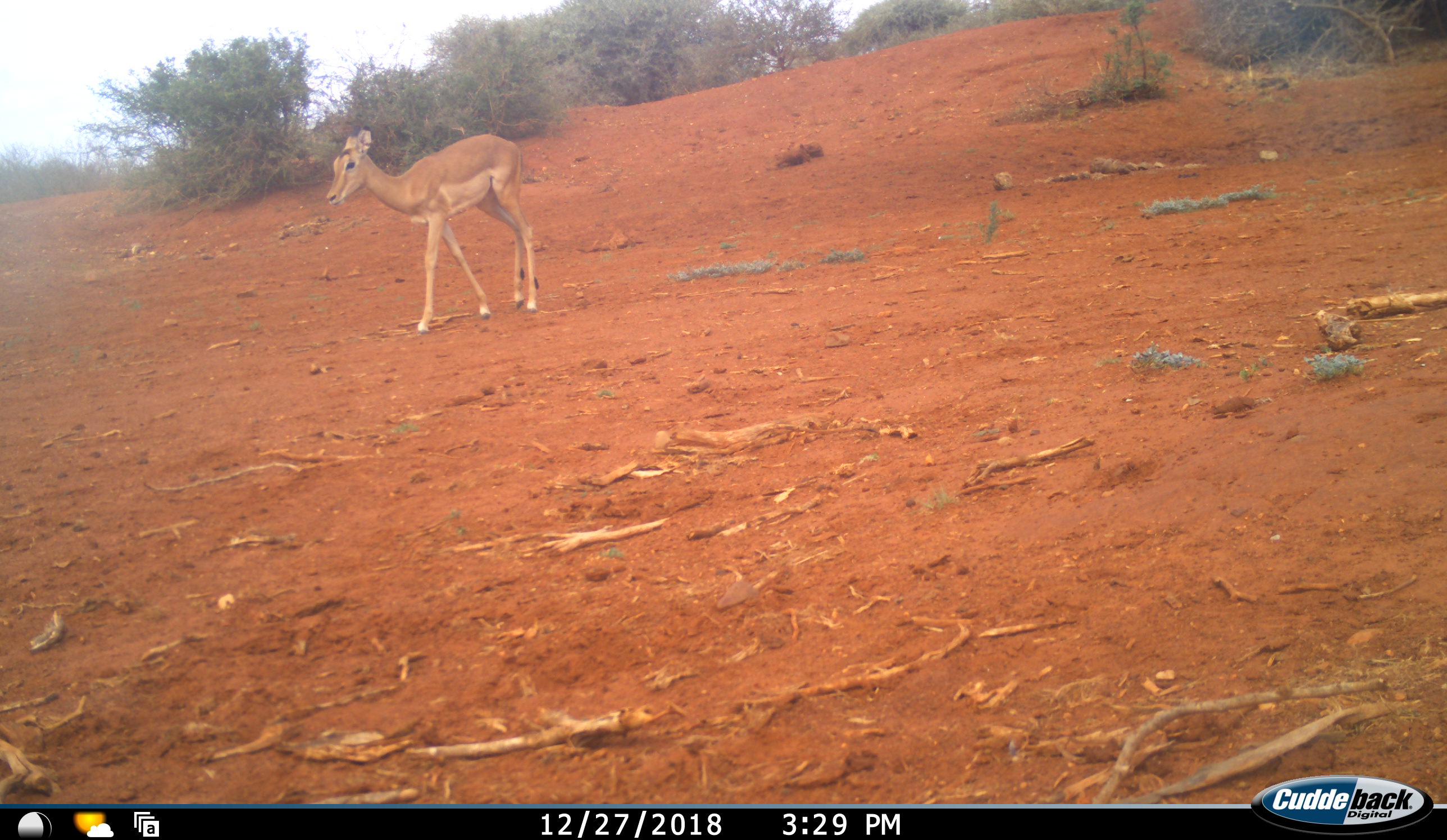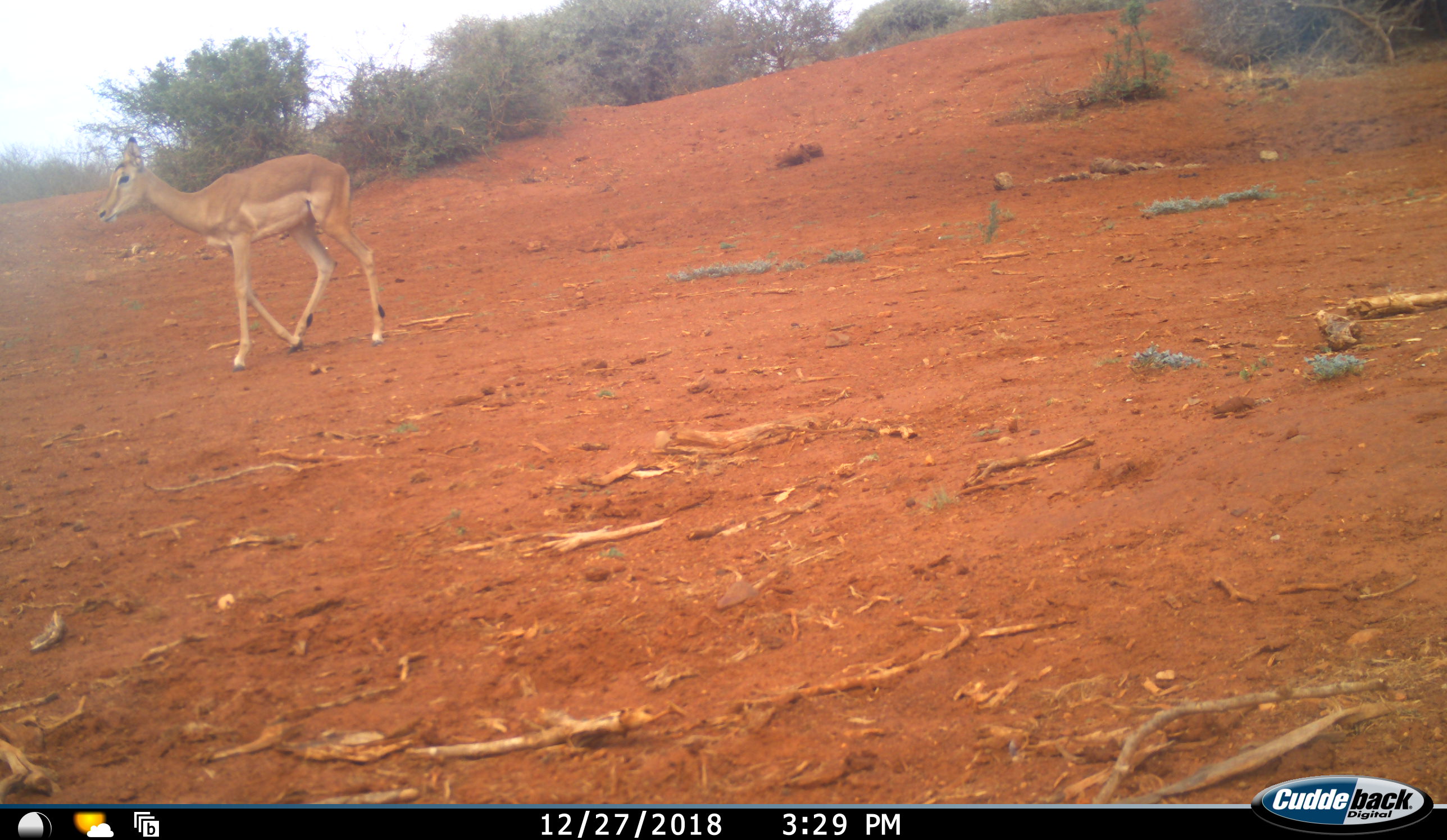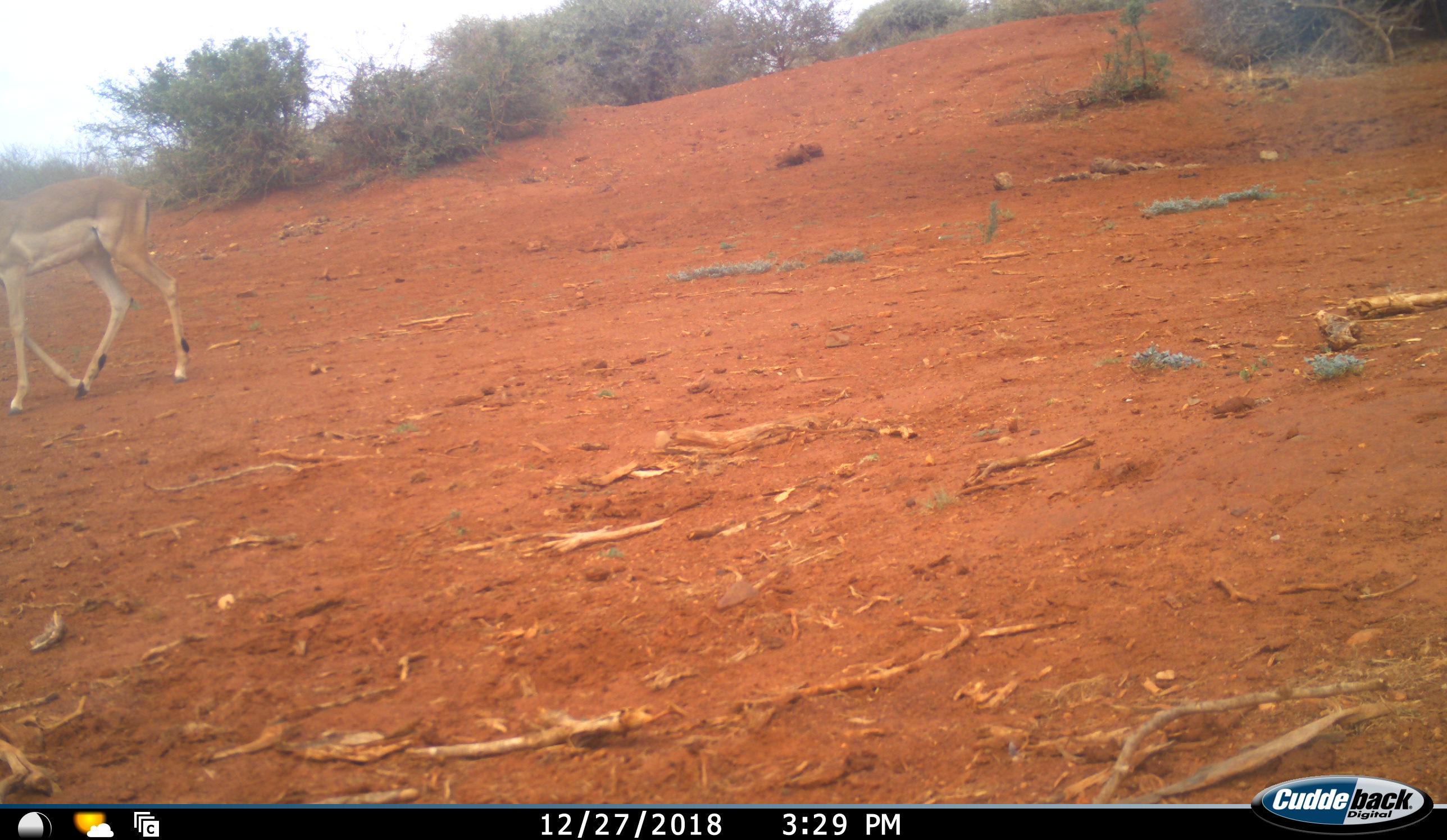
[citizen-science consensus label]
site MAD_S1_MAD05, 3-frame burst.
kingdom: Animalia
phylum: Chordata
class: Mammalia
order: Artiodactyla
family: Bovidae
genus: Aepyceros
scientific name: Aepyceros melampus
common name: impala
Impala (Aepyceros melampus), count 1. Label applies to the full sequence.